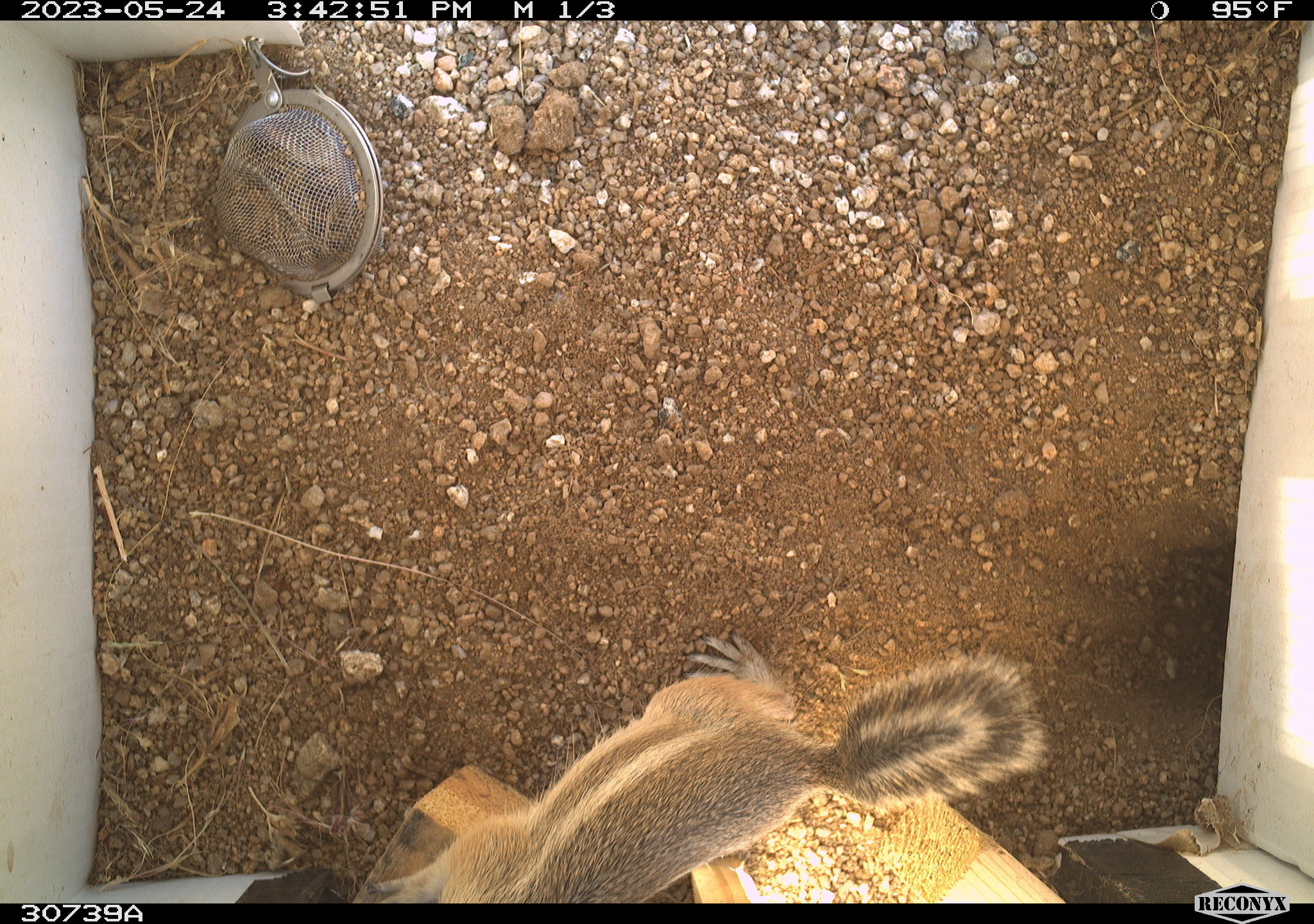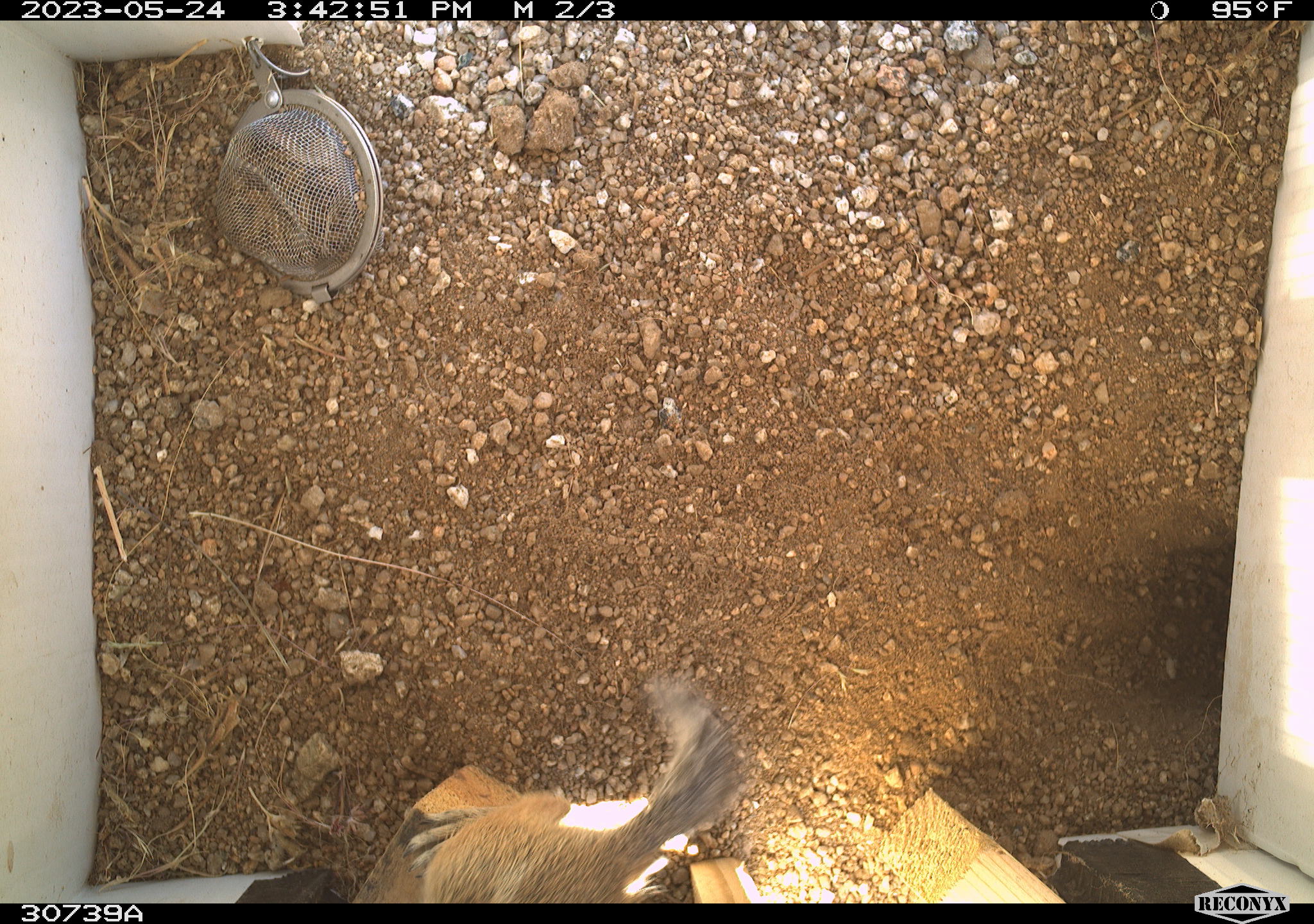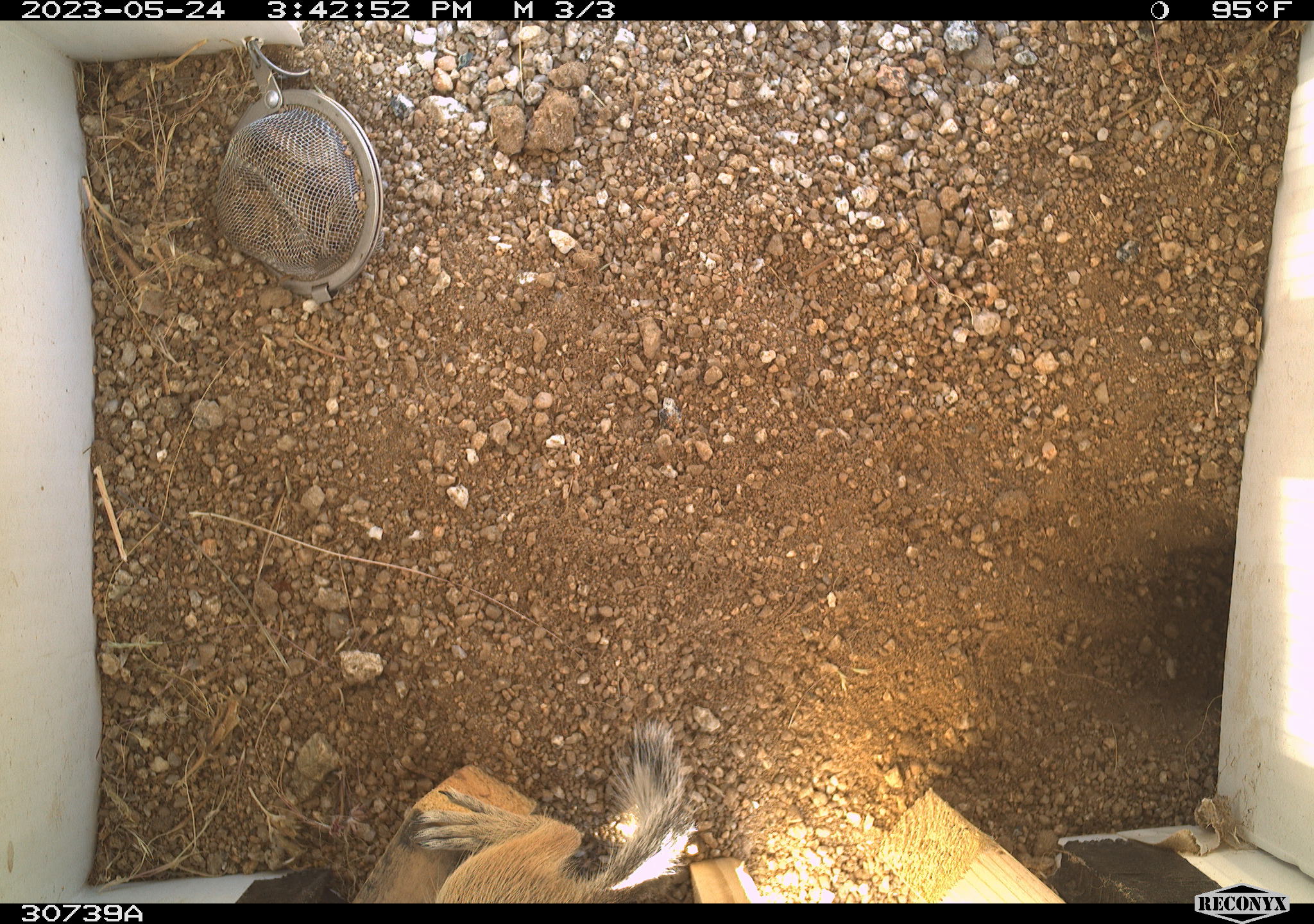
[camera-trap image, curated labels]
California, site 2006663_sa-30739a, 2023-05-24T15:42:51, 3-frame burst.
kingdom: Animalia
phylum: Chordata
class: Mammalia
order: Rodentia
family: Sciuridae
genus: Ammospermophilus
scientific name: Ammospermophilus leucurus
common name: white-tailed antelope squirrel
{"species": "white-tailed antelope squirrel (Ammospermophilus leucurus)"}